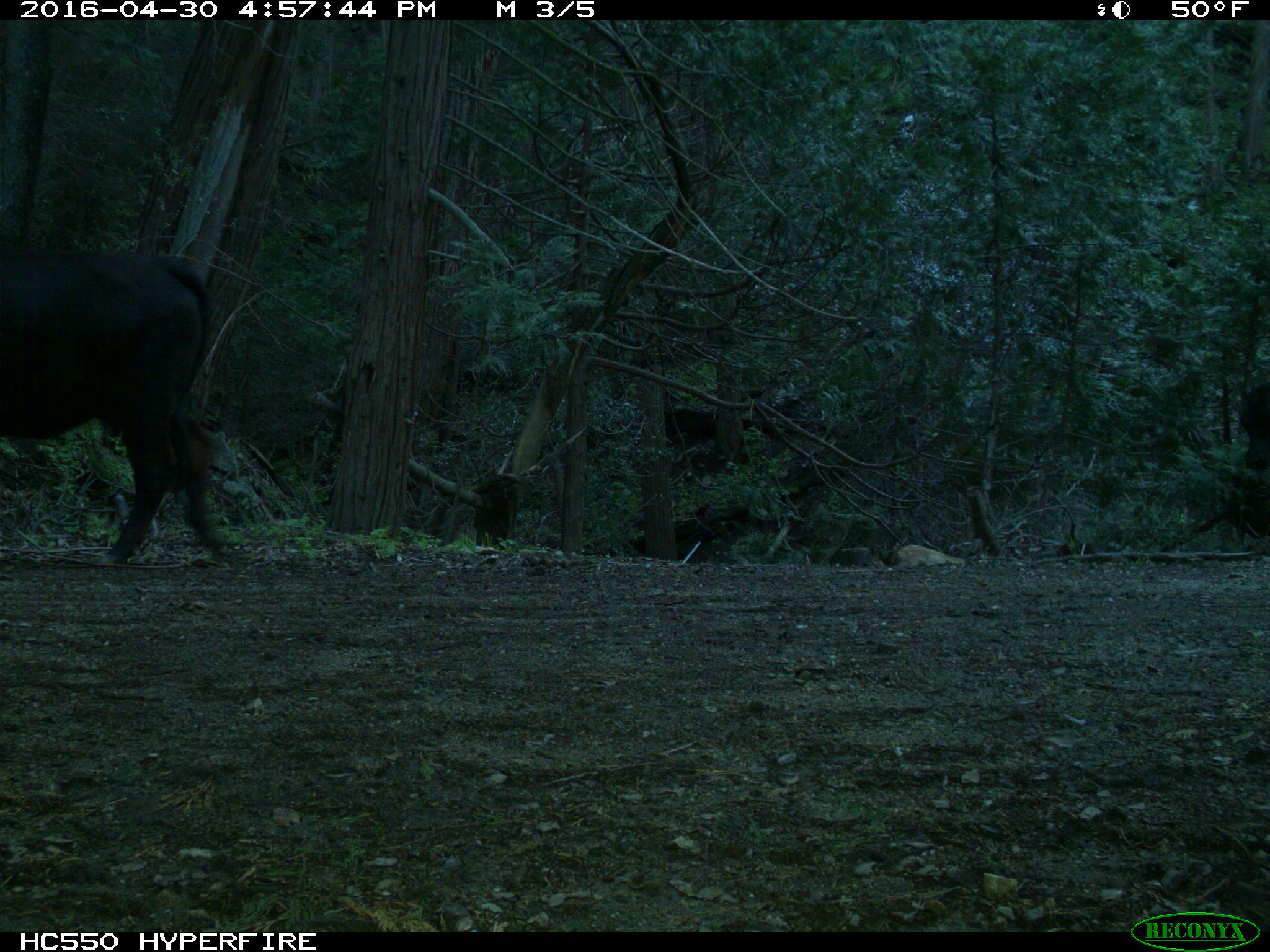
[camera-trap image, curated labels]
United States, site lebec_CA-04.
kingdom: Animalia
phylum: Chordata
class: Mammalia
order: Artiodactyla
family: Bovidae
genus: Bos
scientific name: Bos taurus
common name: domestic cow